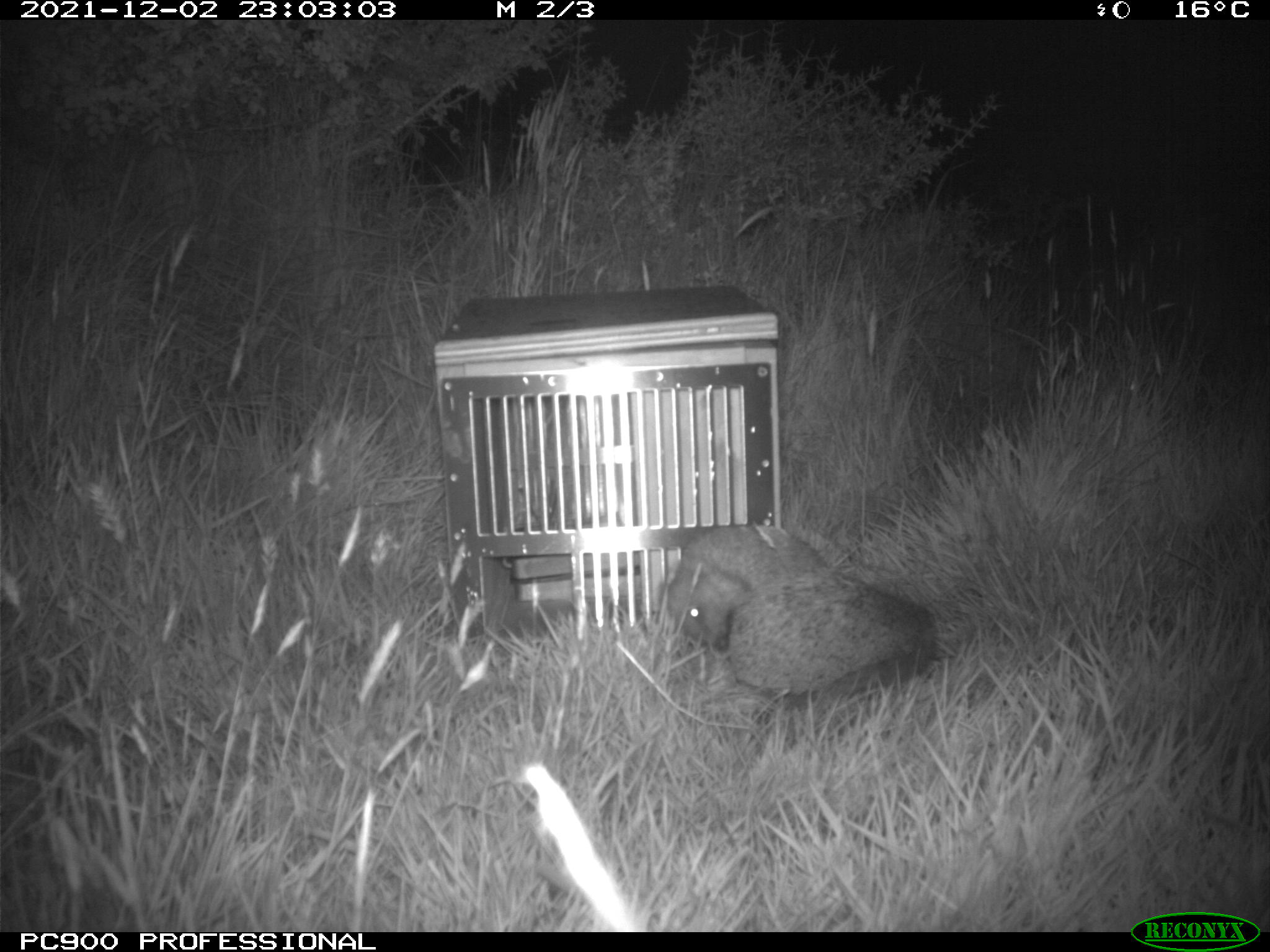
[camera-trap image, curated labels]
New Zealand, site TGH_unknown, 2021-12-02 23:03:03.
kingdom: Animalia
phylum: Chordata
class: Mammalia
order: Eulipotyphla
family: Erinaceidae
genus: Erinaceus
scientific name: Erinaceus europaeus europaeus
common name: european hedgehog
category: hedgehog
Hedgehog (european hedgehog) (Erinaceus europaeus europaeus).